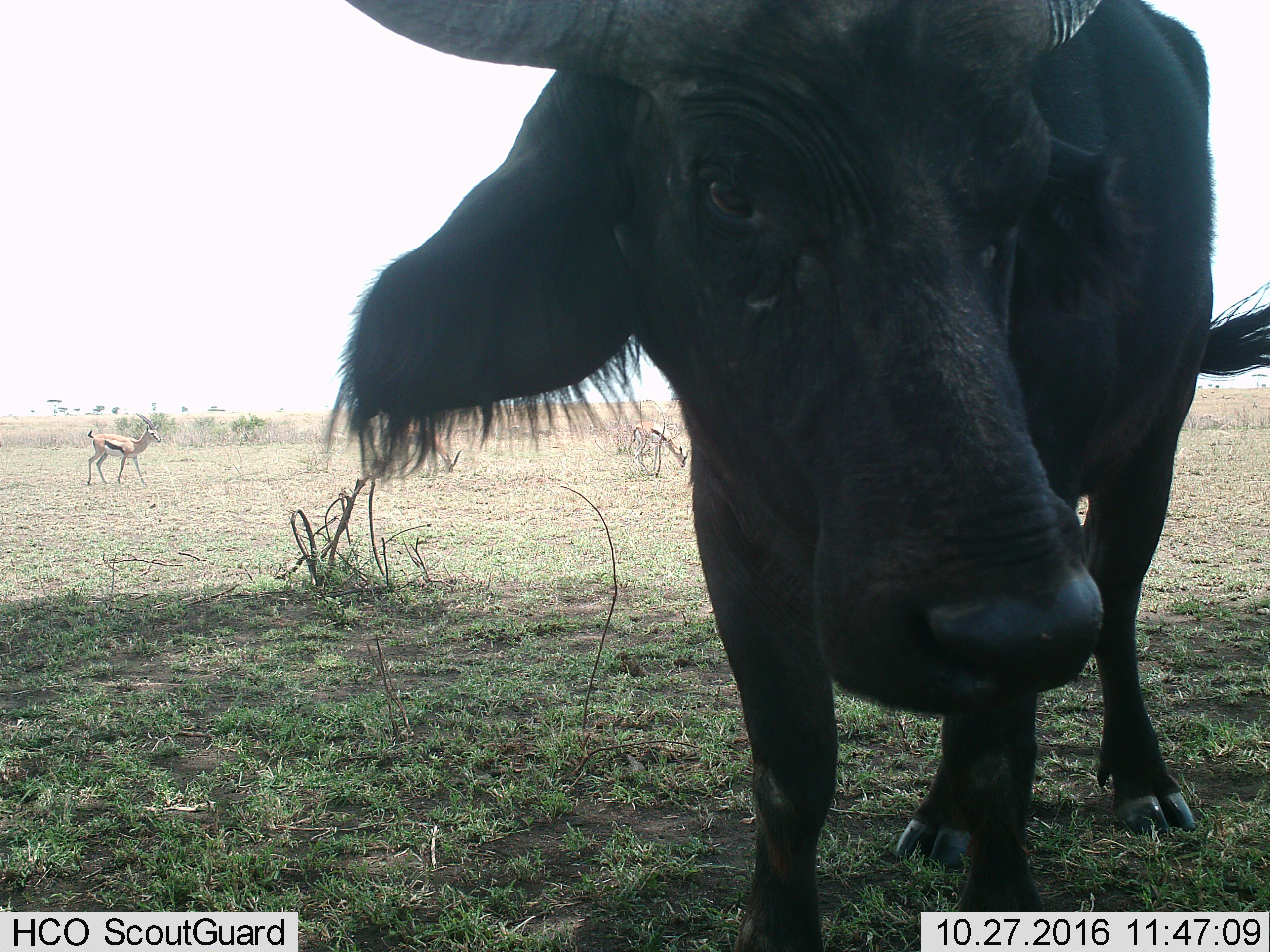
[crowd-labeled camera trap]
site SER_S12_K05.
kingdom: Animalia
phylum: Chordata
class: Mammalia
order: Artiodactyla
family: Bovidae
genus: Syncerus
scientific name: Syncerus caffer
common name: african buffalo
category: buffalo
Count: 1.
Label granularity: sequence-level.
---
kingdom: Animalia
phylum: Chordata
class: Mammalia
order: Artiodactyla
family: Bovidae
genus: Eudorcas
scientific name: Eudorcas thomsonii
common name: thomson's gazelle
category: gazellethomsons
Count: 3.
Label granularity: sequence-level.